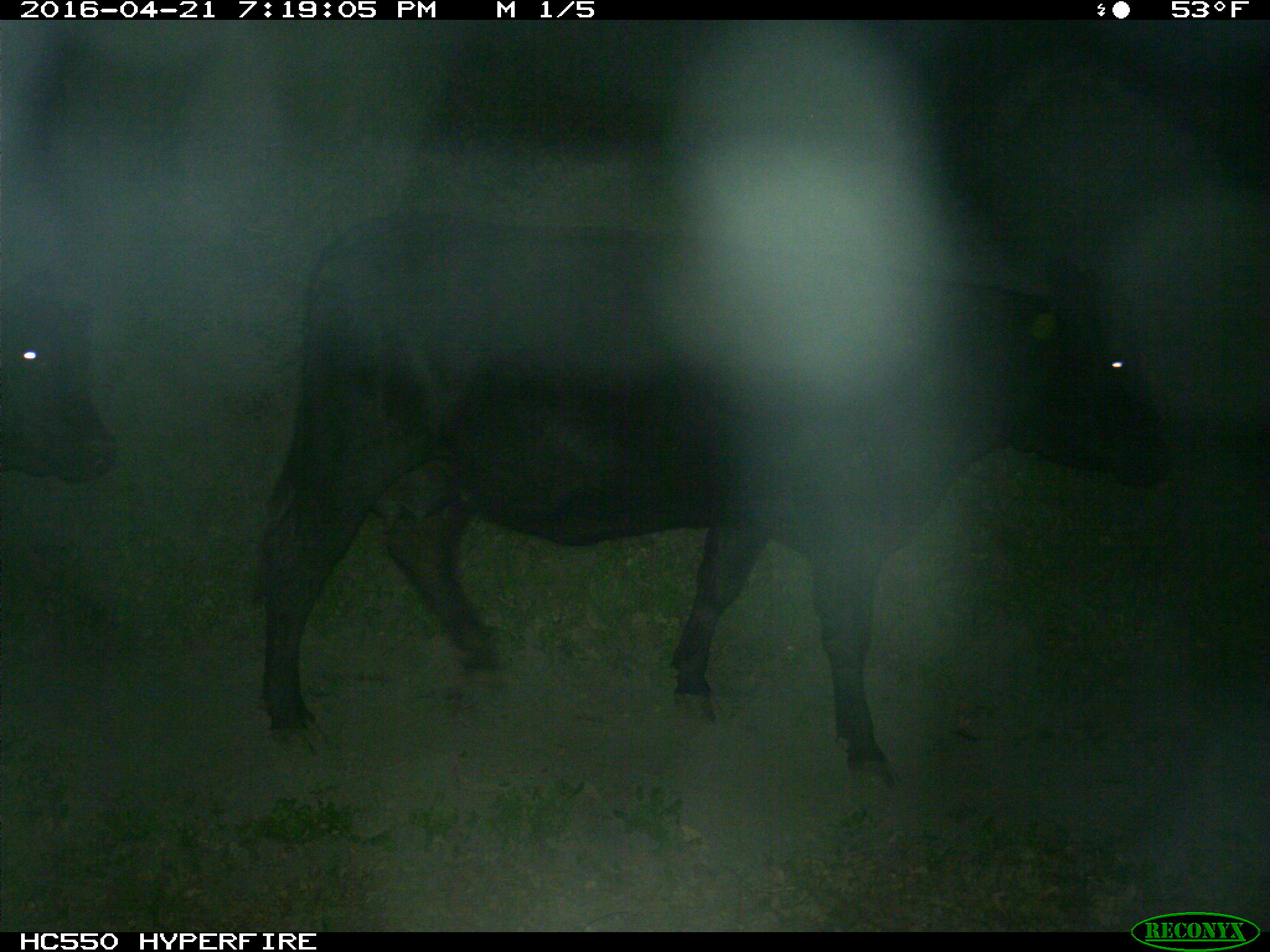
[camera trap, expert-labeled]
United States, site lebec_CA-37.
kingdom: Animalia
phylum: Chordata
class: Mammalia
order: Artiodactyla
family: Bovidae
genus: Bos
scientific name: Bos taurus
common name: domestic cow